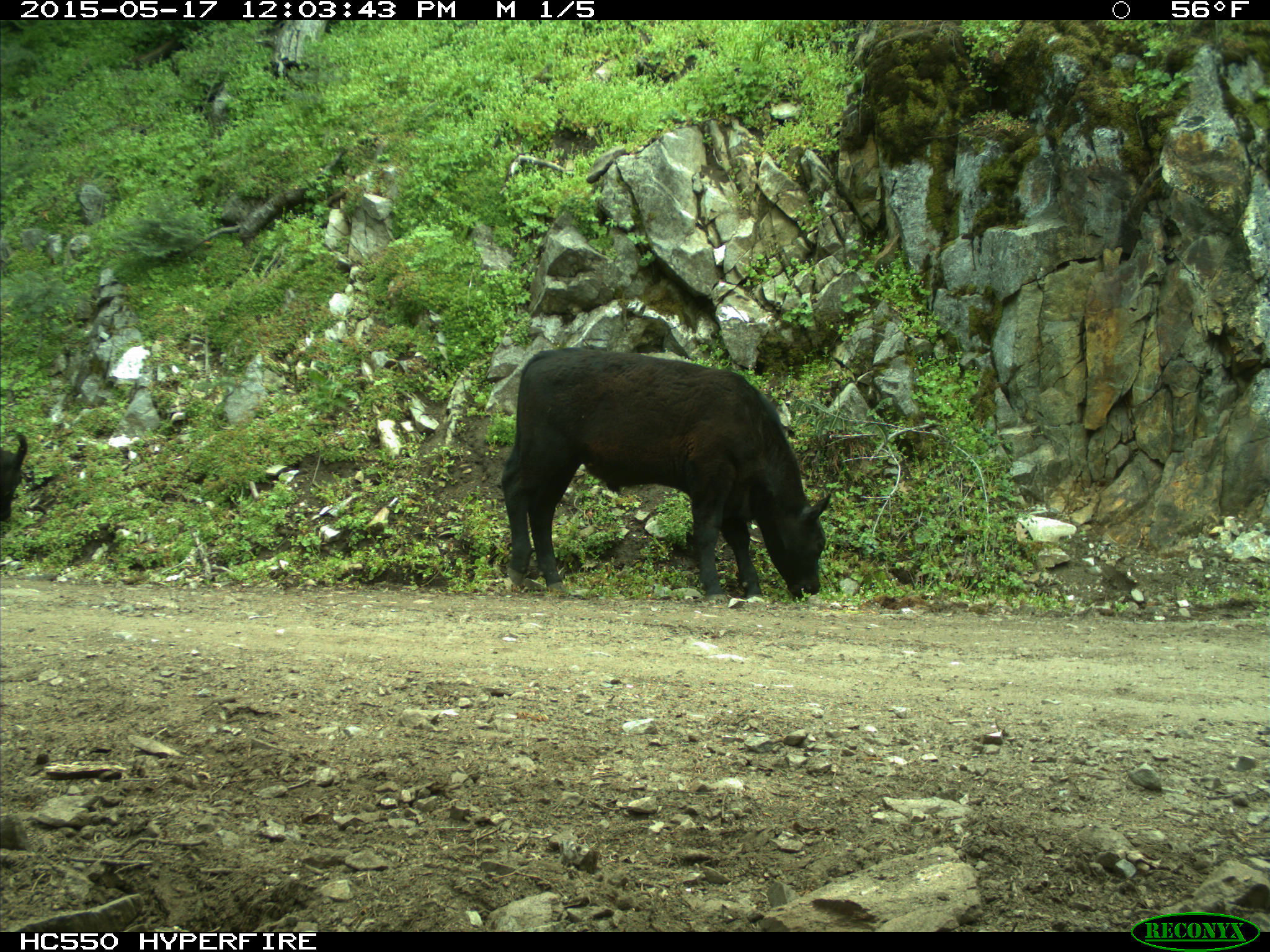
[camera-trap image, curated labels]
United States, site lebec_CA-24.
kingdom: Animalia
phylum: Chordata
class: Mammalia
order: Artiodactyla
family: Bovidae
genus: Bos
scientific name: Bos taurus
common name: domestic cow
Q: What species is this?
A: Bos taurus (domestic cow).